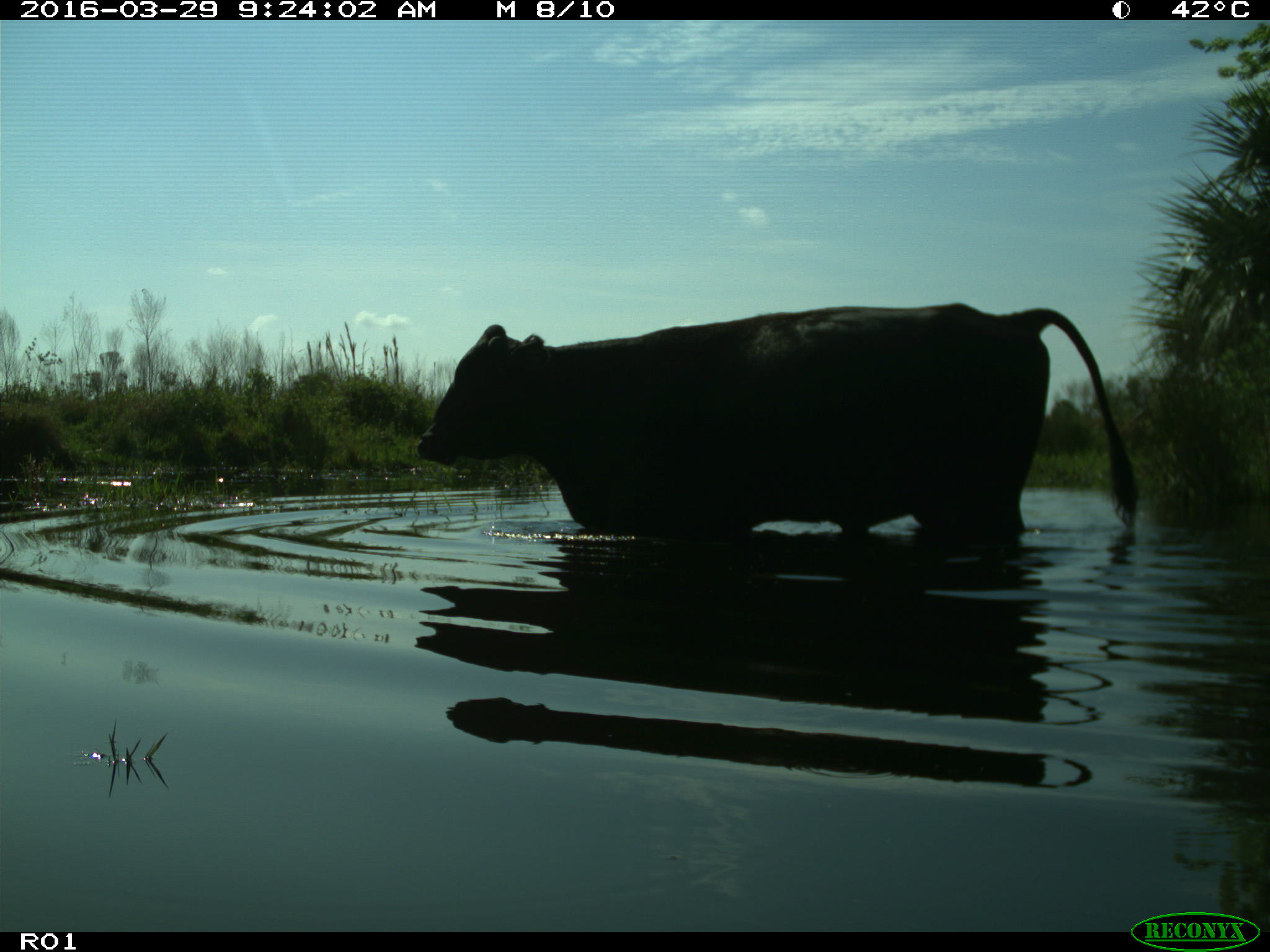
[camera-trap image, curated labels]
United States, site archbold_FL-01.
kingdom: Animalia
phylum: Chordata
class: Mammalia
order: Artiodactyla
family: Bovidae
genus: Bos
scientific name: Bos taurus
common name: domestic cow